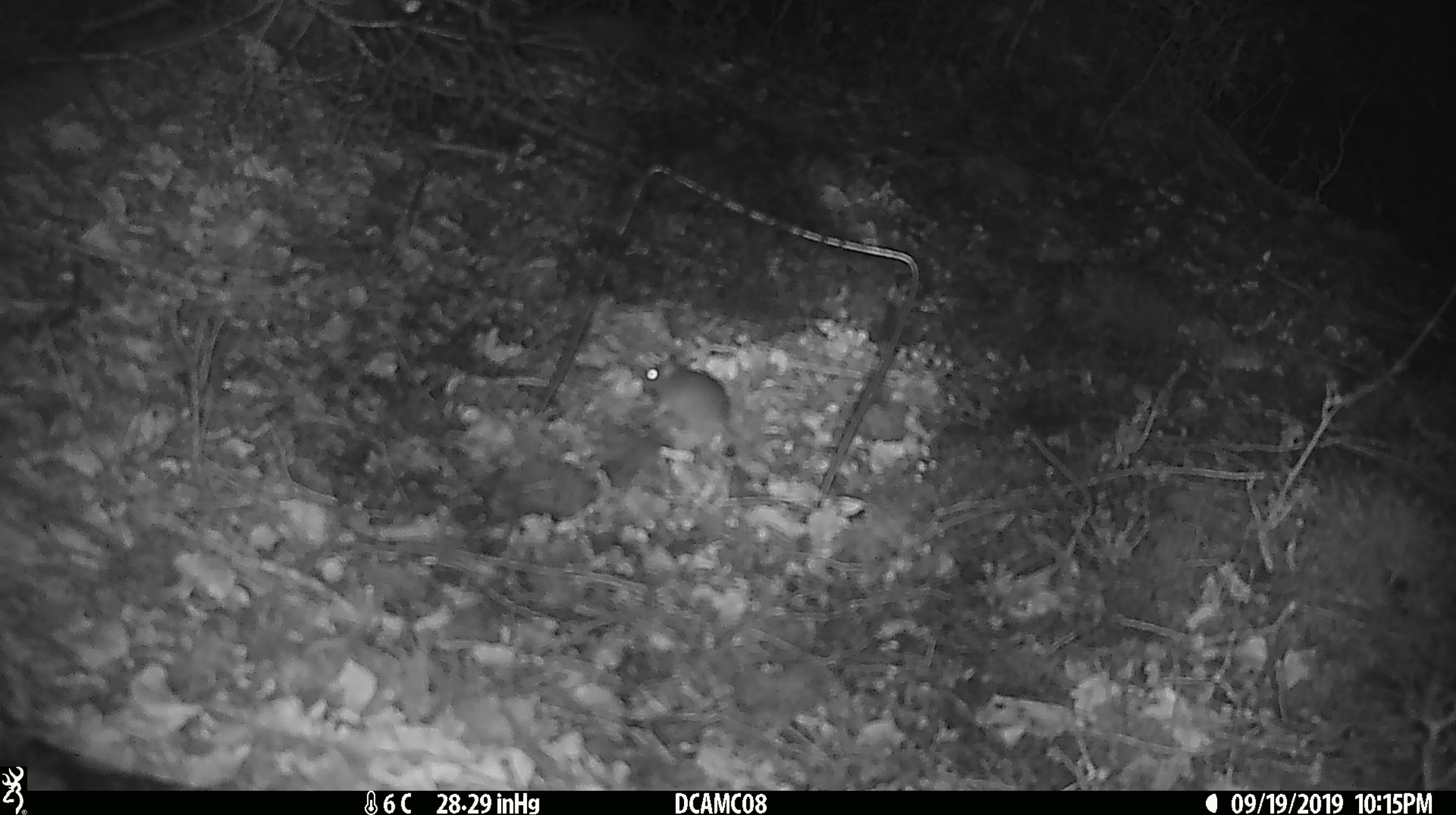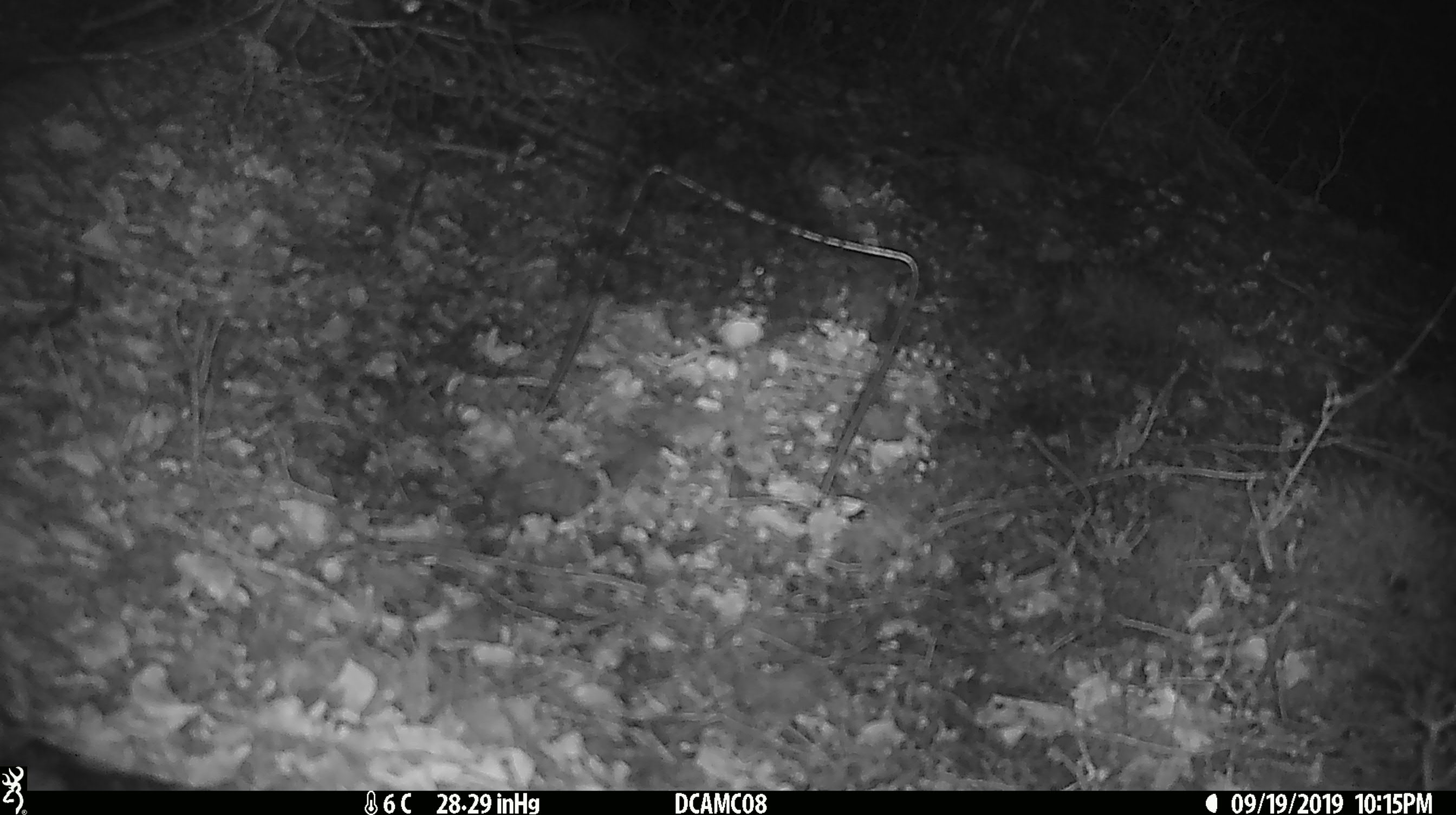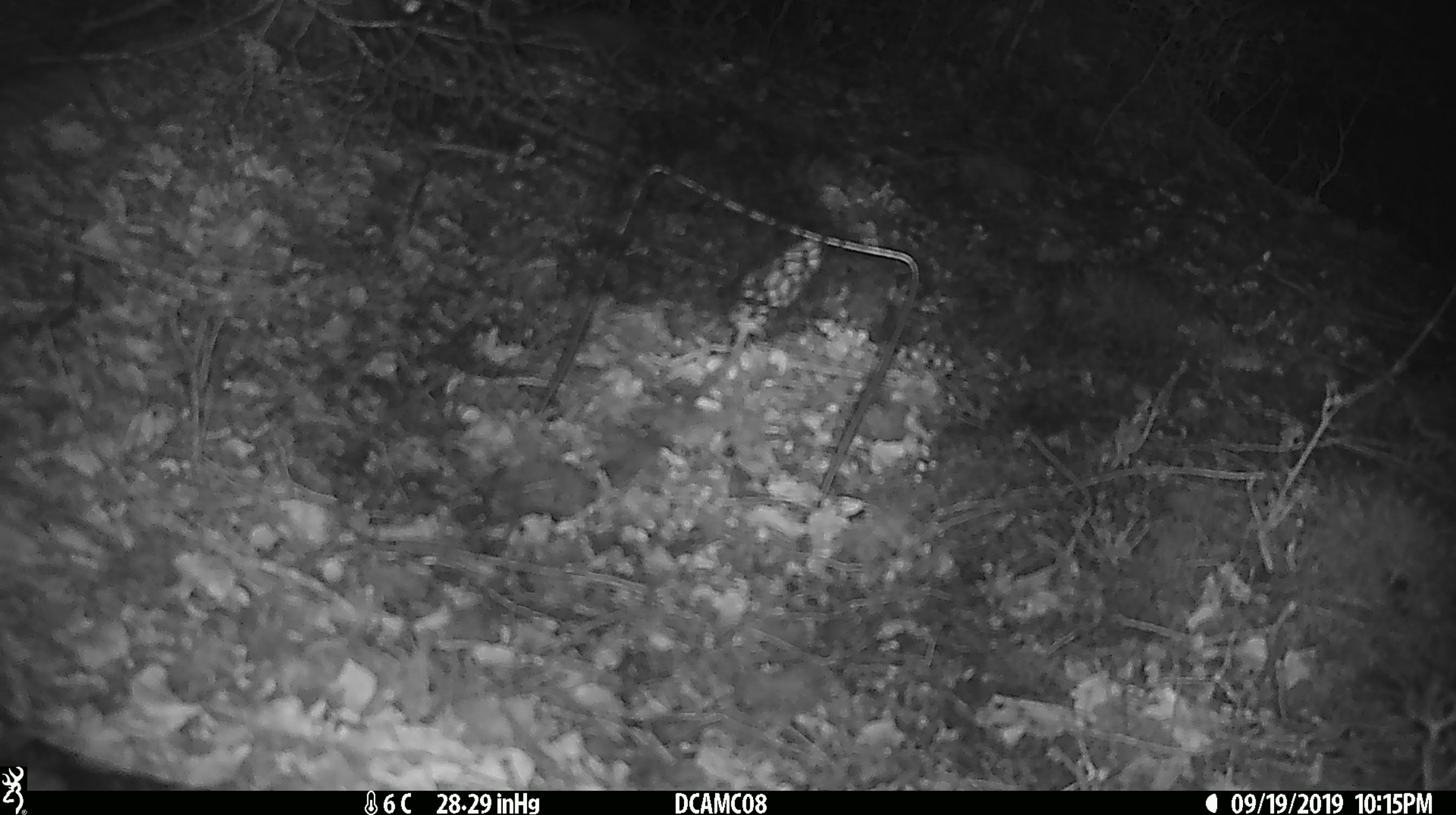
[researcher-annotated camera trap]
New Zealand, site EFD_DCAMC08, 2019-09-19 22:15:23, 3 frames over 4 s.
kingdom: Animalia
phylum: Chordata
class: Mammalia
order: Rodentia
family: Muridae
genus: Mus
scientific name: Mus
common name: mouse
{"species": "mouse (Mus)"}